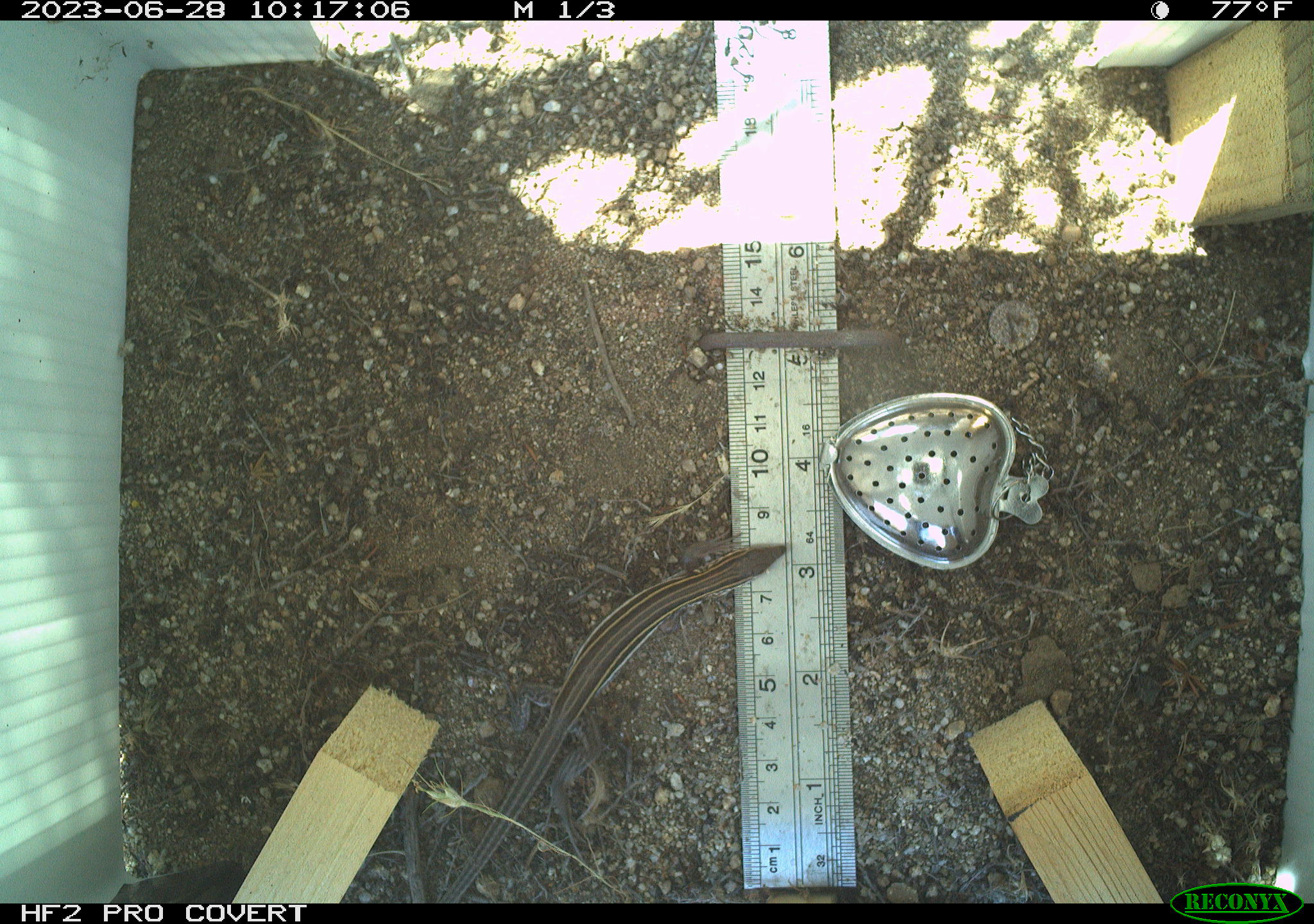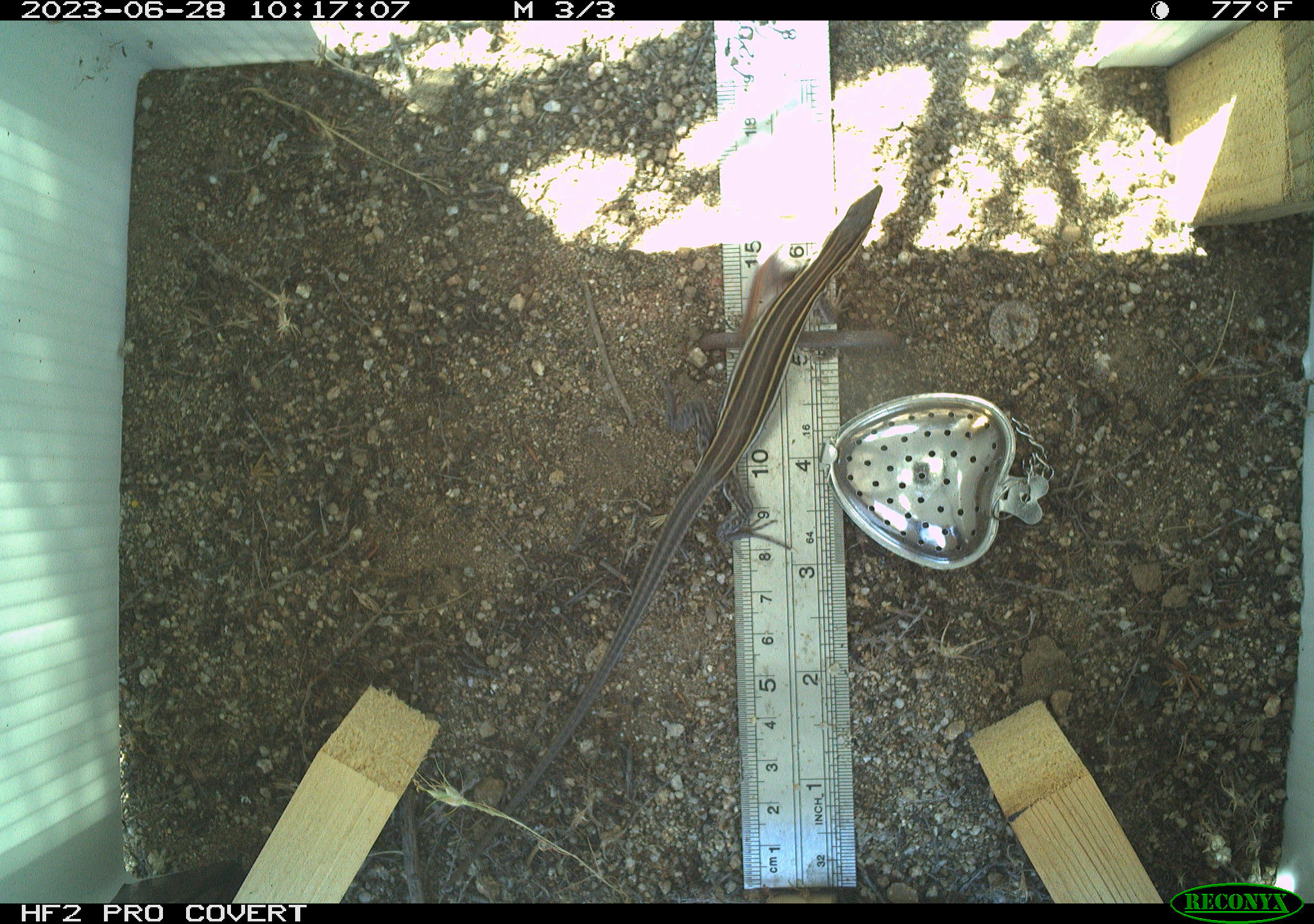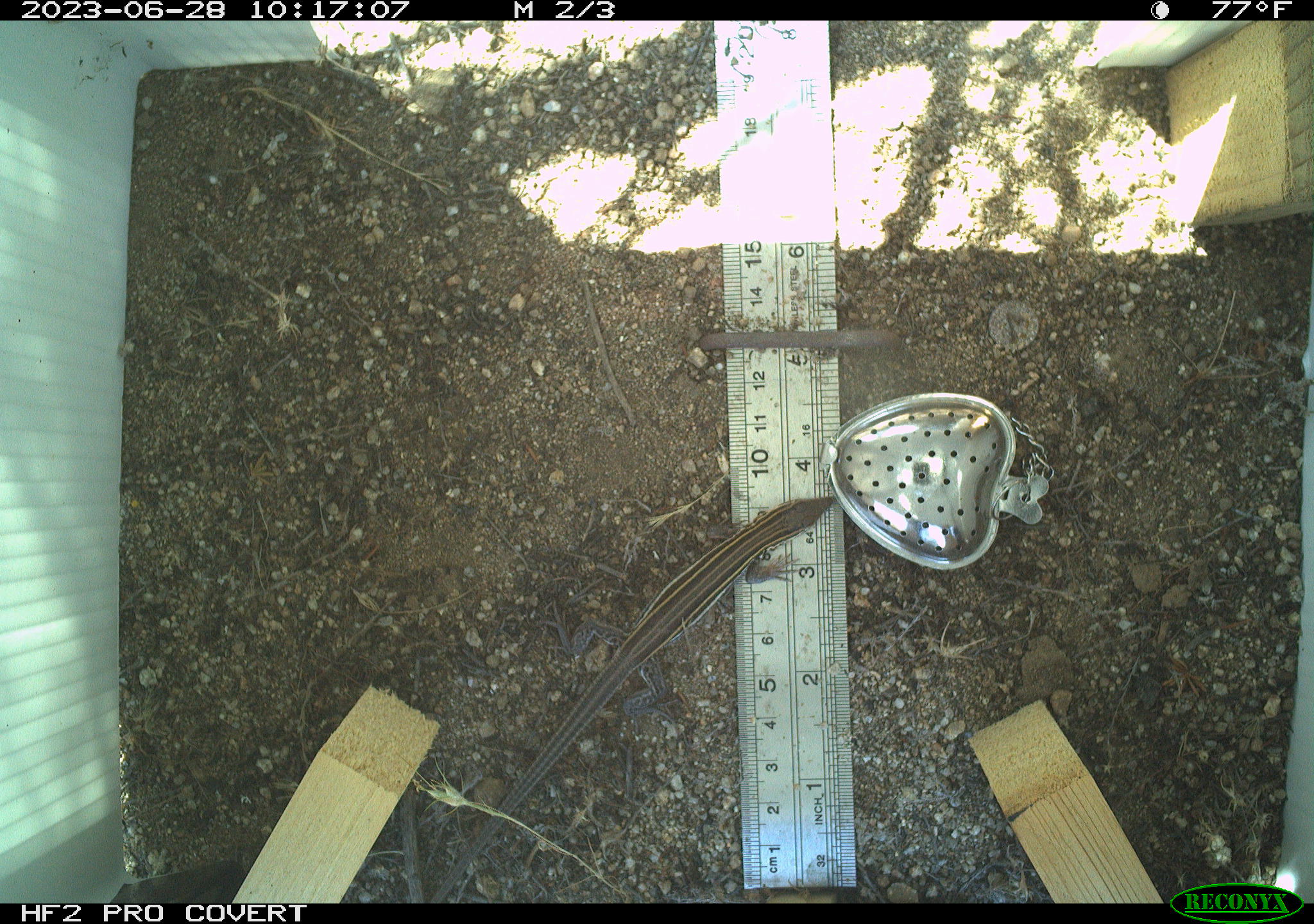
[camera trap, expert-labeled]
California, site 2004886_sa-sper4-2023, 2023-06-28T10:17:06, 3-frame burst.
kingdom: Animalia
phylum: Chordata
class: Reptilia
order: Squamata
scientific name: Squamata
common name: lizards and snakes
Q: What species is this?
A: Lizards and snakes (Squamata).